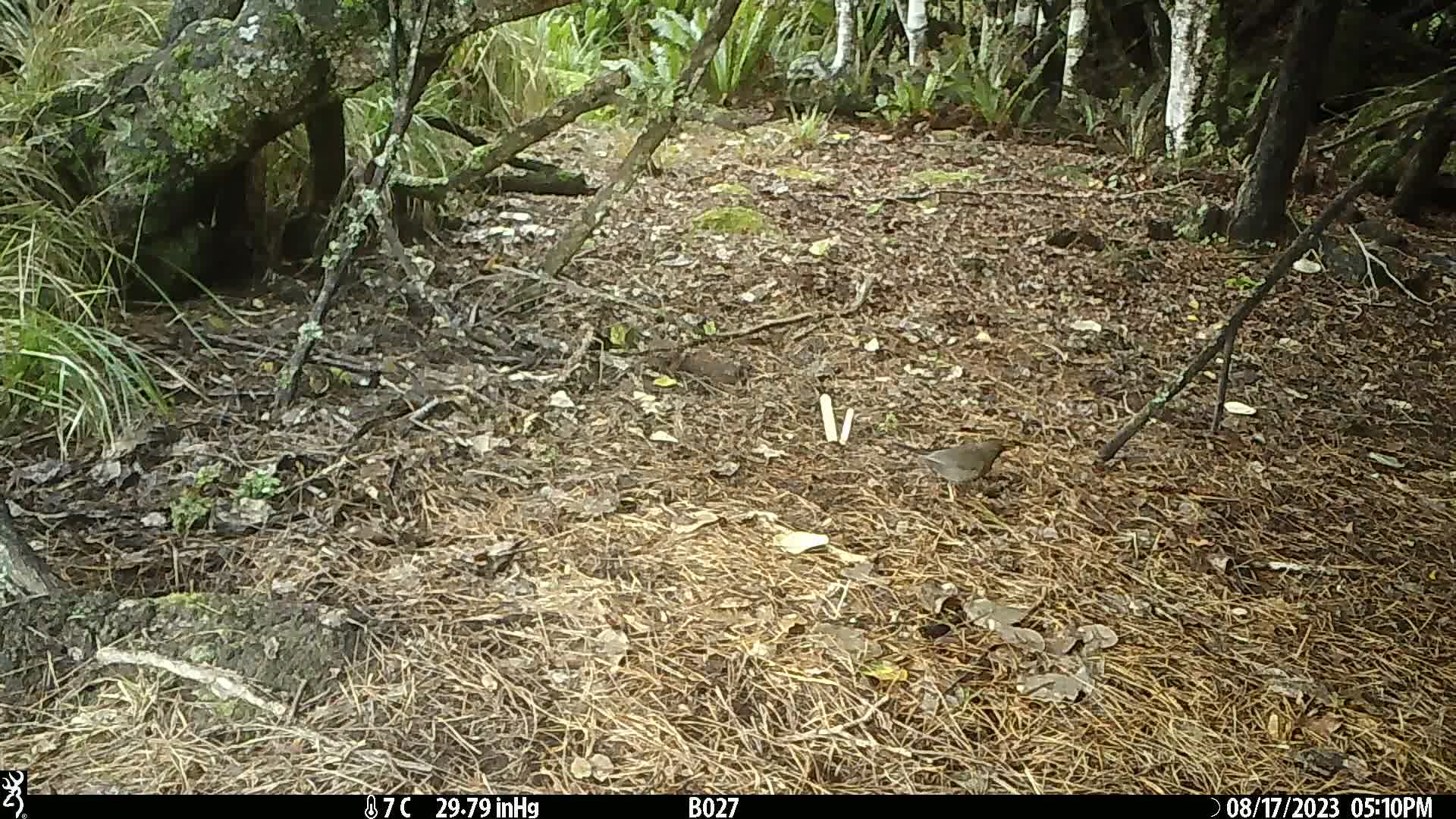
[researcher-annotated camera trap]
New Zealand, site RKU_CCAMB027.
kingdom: Animalia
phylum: Chordata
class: Aves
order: Passeriformes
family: Turdidae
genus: Turdus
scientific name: Turdus merula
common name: eurasian blackbird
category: blackbird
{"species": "blackbird (eurasian blackbird) (Turdus merula)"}